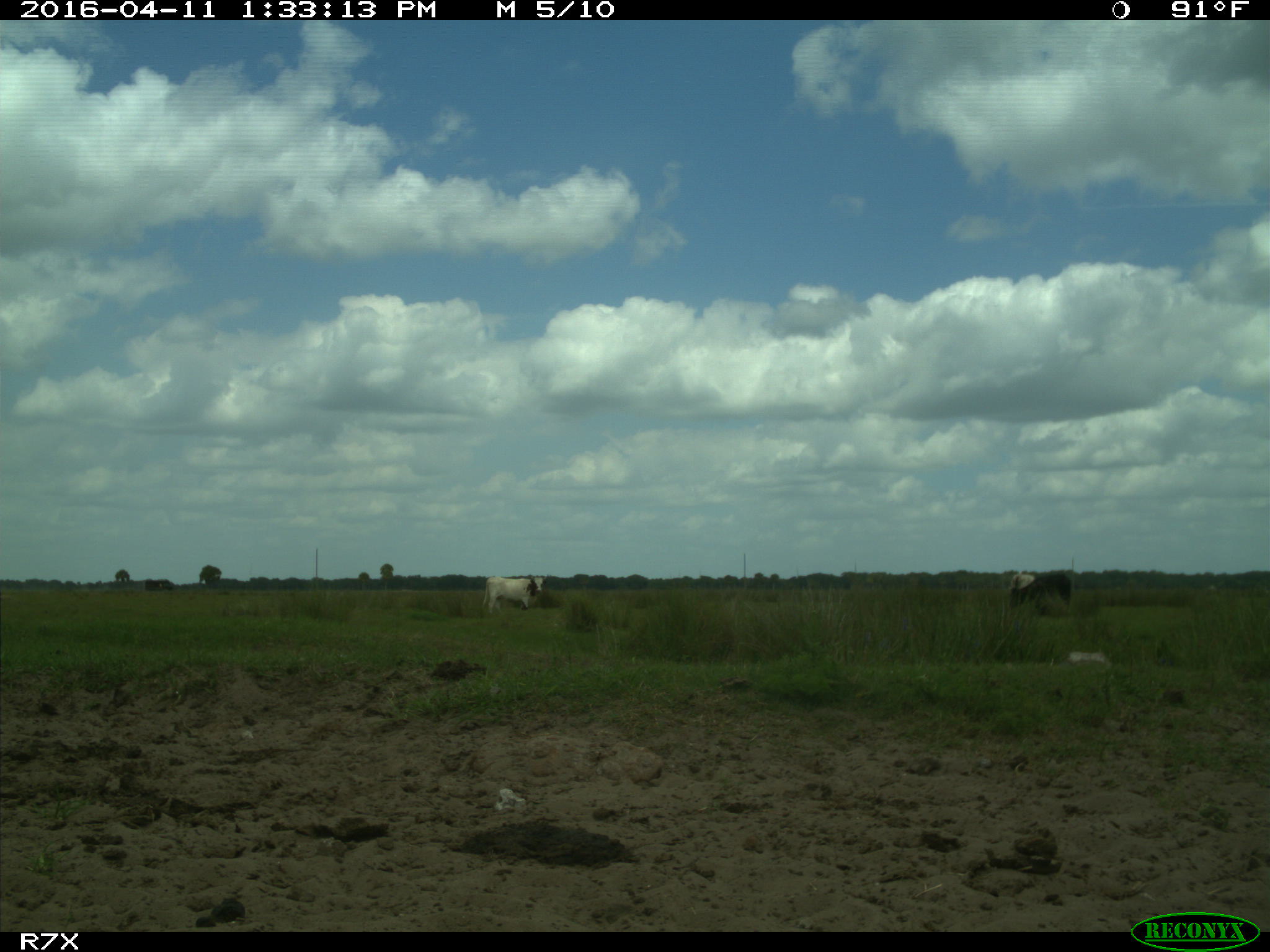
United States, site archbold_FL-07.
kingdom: Animalia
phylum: Chordata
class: Mammalia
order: Artiodactyla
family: Bovidae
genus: Bos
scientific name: Bos taurus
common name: domestic cow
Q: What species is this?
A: Bos taurus (domestic cow).